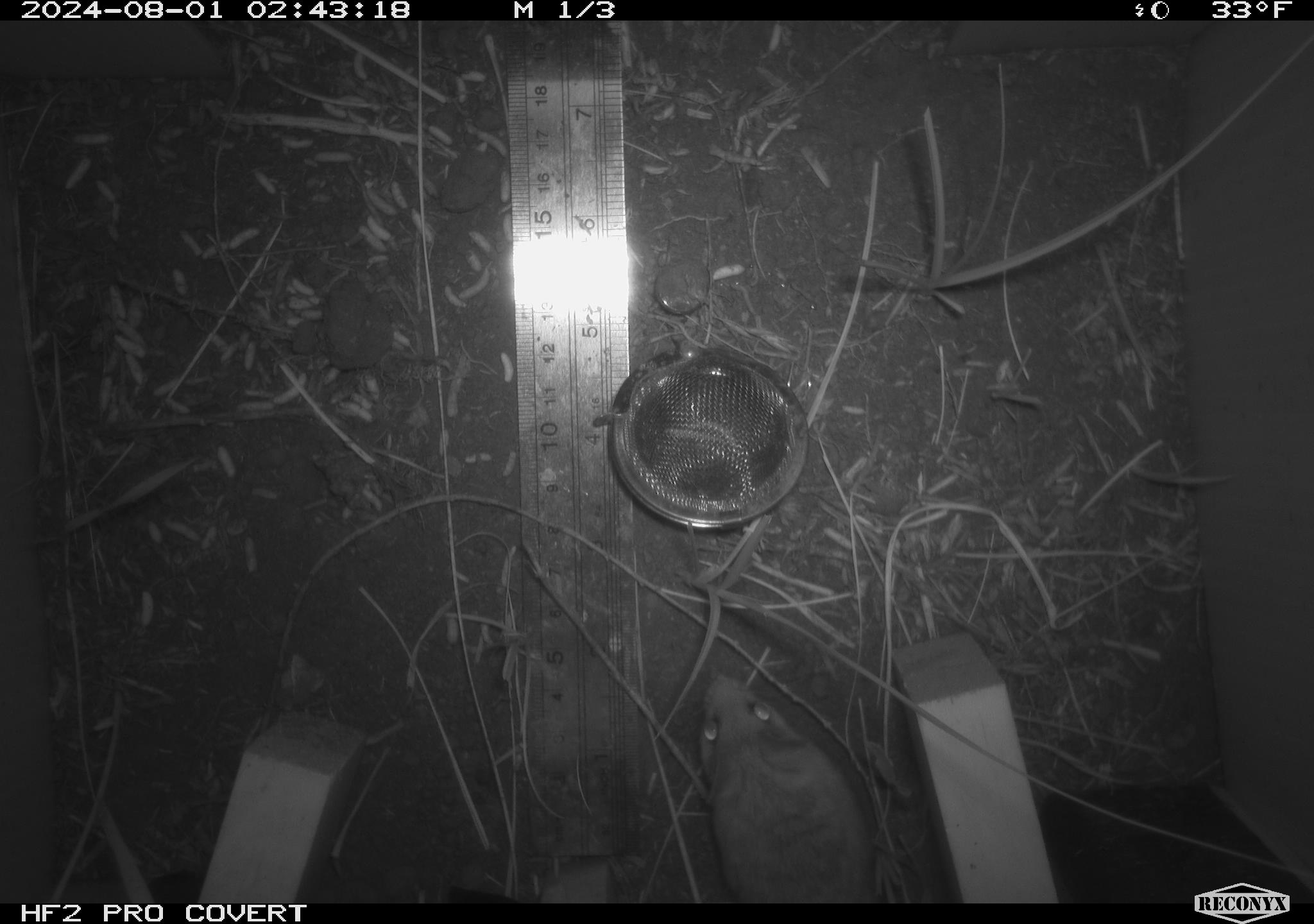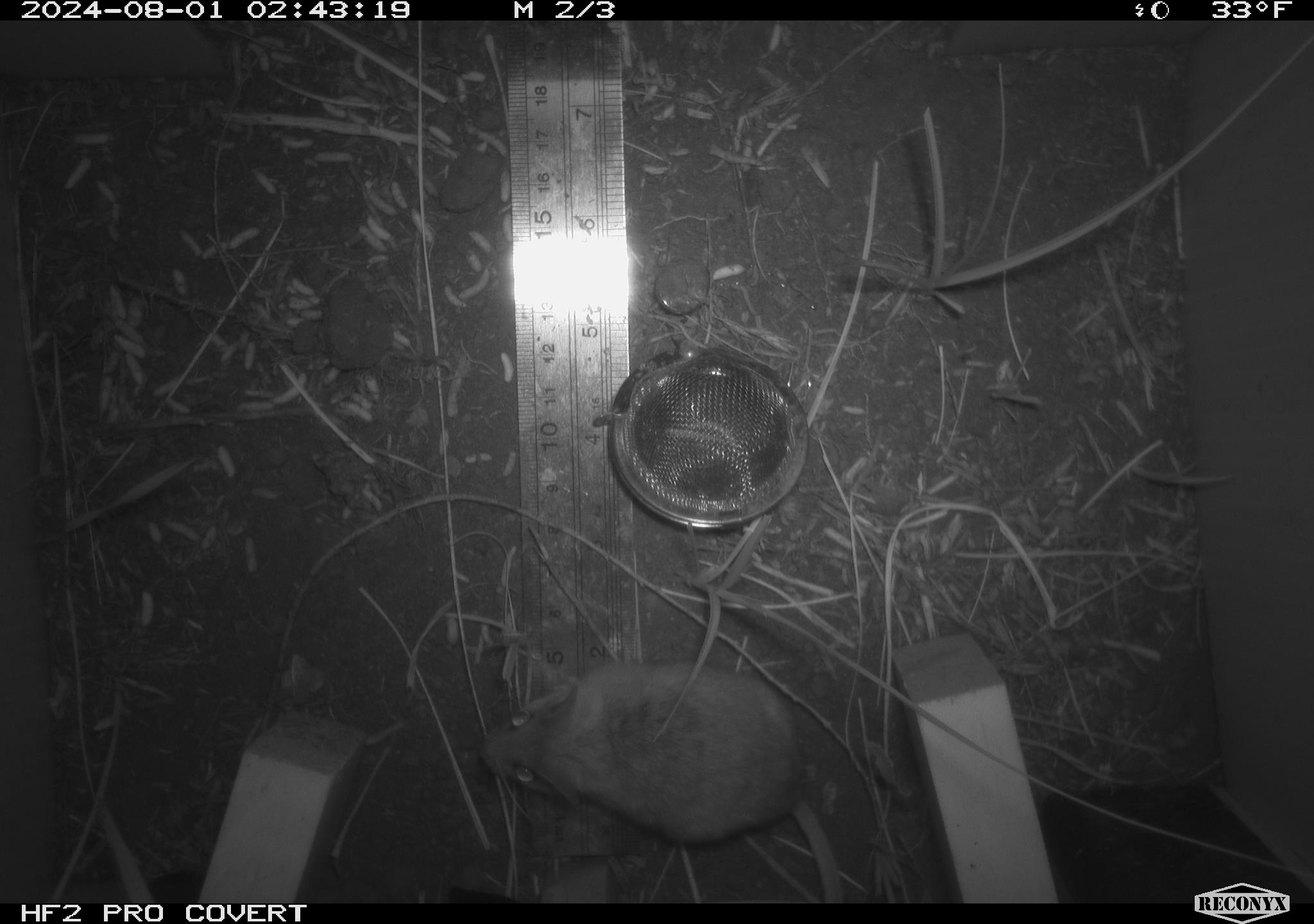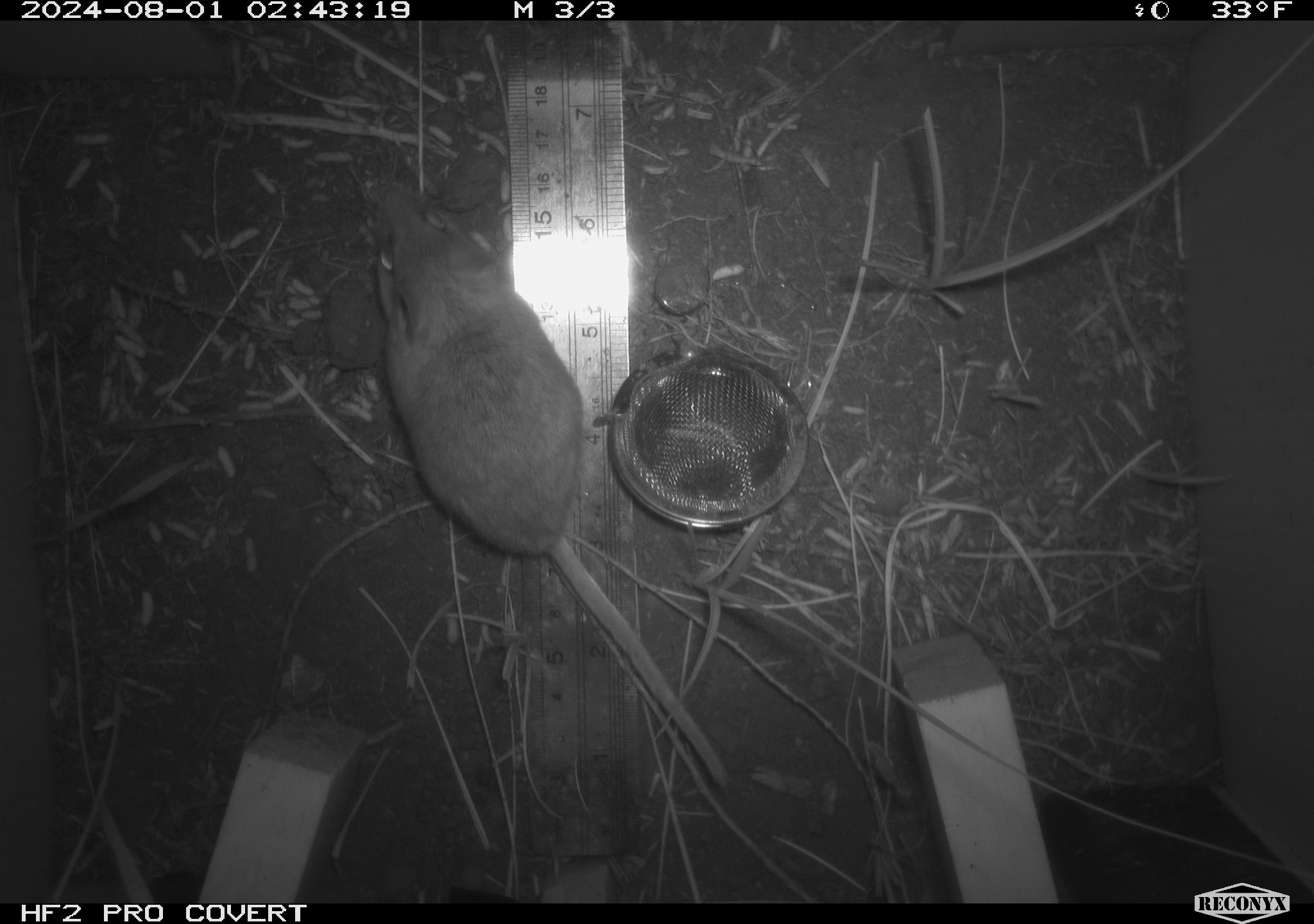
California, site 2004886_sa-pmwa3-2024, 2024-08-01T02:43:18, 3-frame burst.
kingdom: Animalia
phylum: Chordata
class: Mammalia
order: Rodentia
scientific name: Rodentia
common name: mouse species